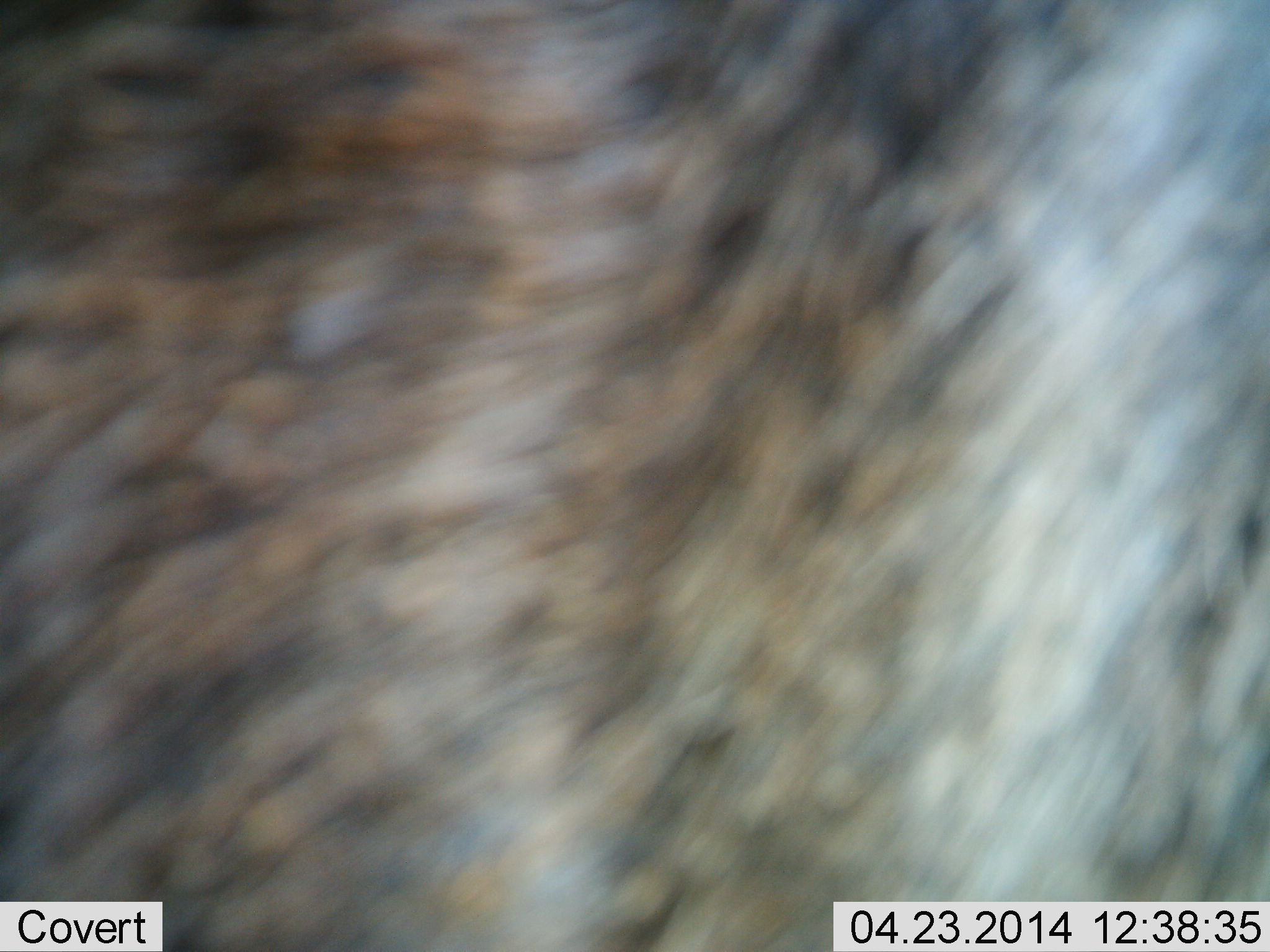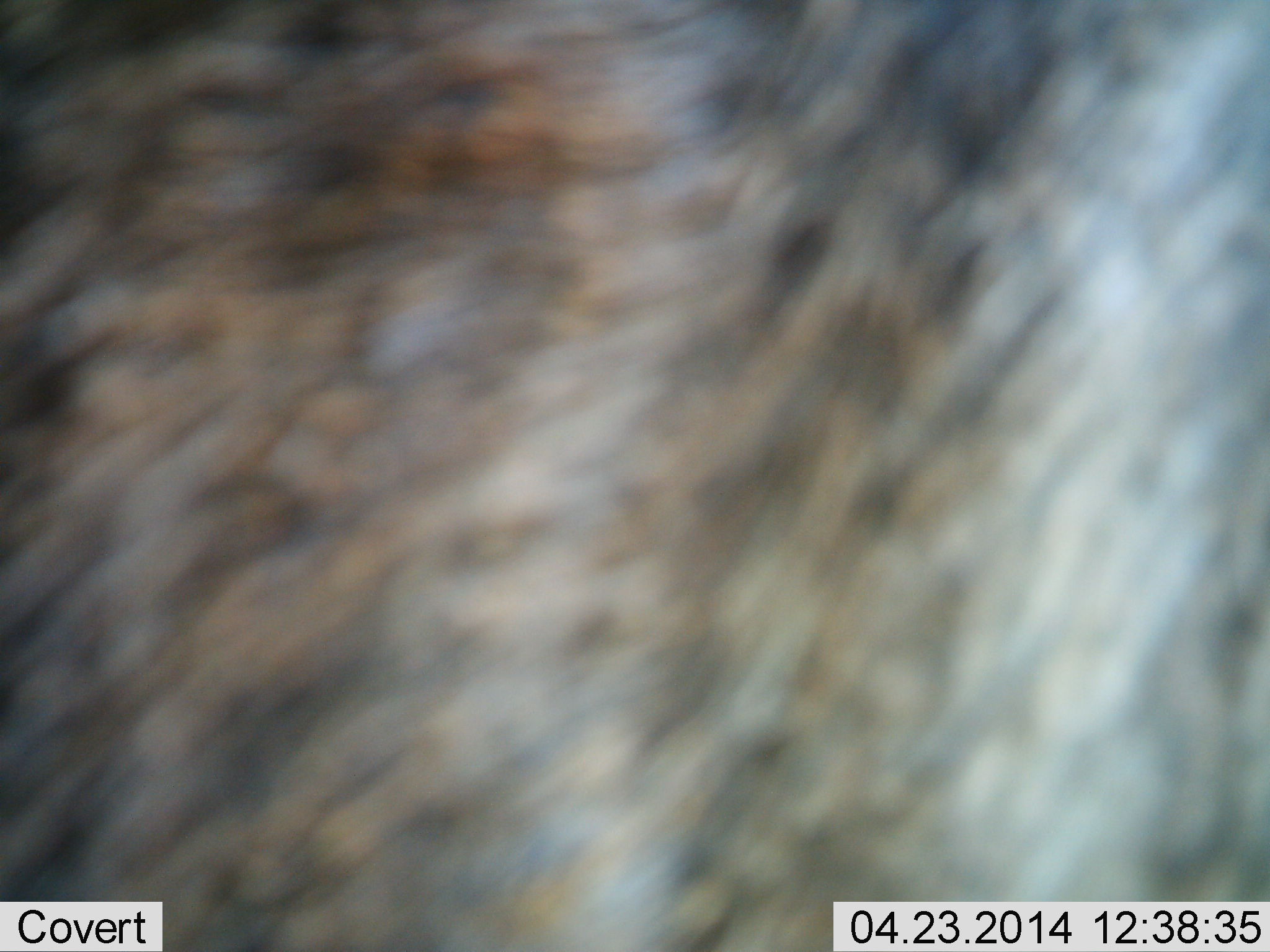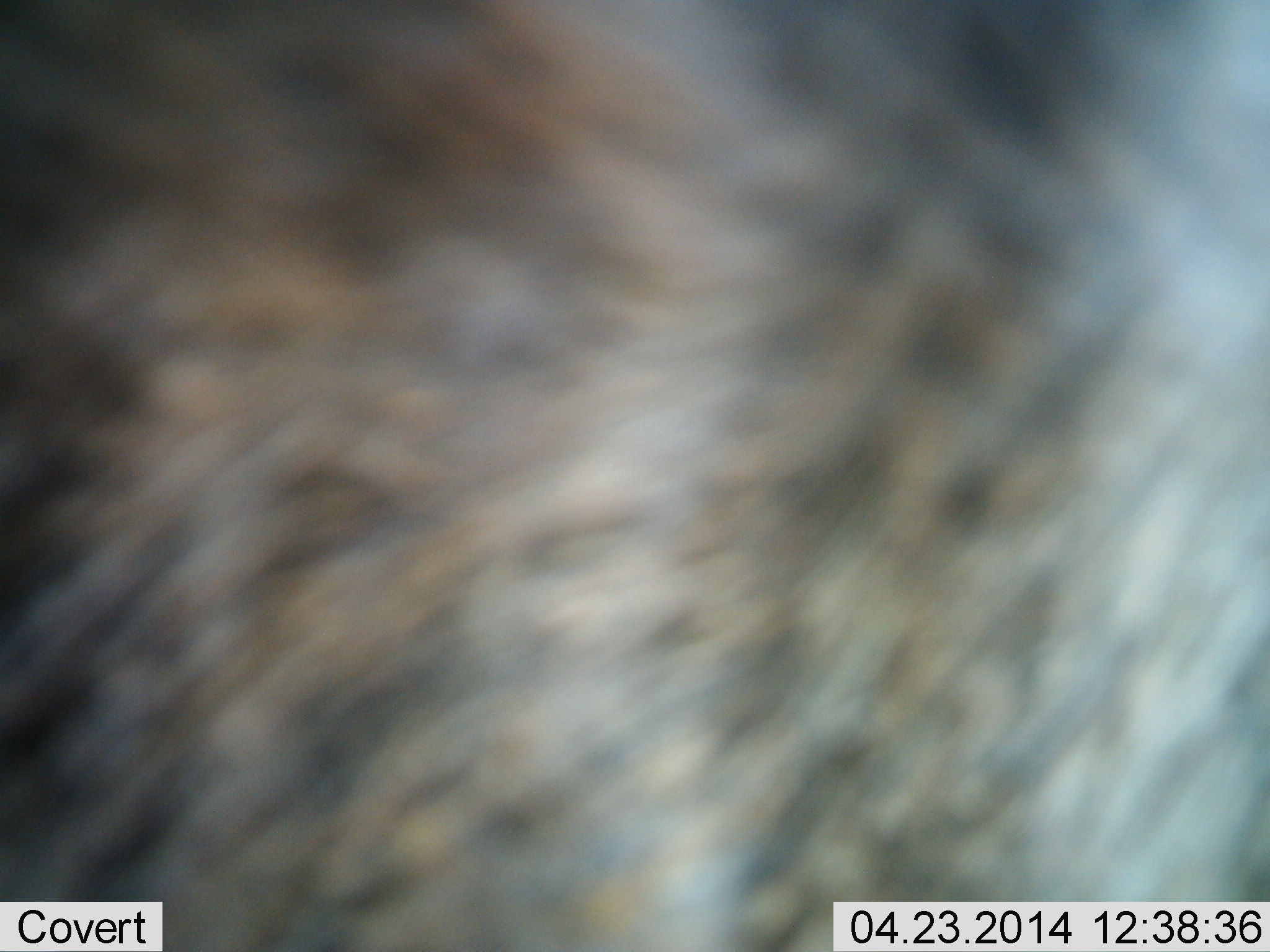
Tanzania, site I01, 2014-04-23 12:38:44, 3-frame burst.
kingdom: Animalia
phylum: Chordata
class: Mammalia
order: Artiodactyla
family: Bovidae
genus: Connochaetes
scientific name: Connochaetes taurinus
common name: blue wildebeest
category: wildebeest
Wildebeest (blue wildebeest) (Connochaetes taurinus), count 1. Behavior (volunteer vote fractions): standing 86%, resting 0%, moving 14%, interacting 0%. Young present (vote fraction): 0%. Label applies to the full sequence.